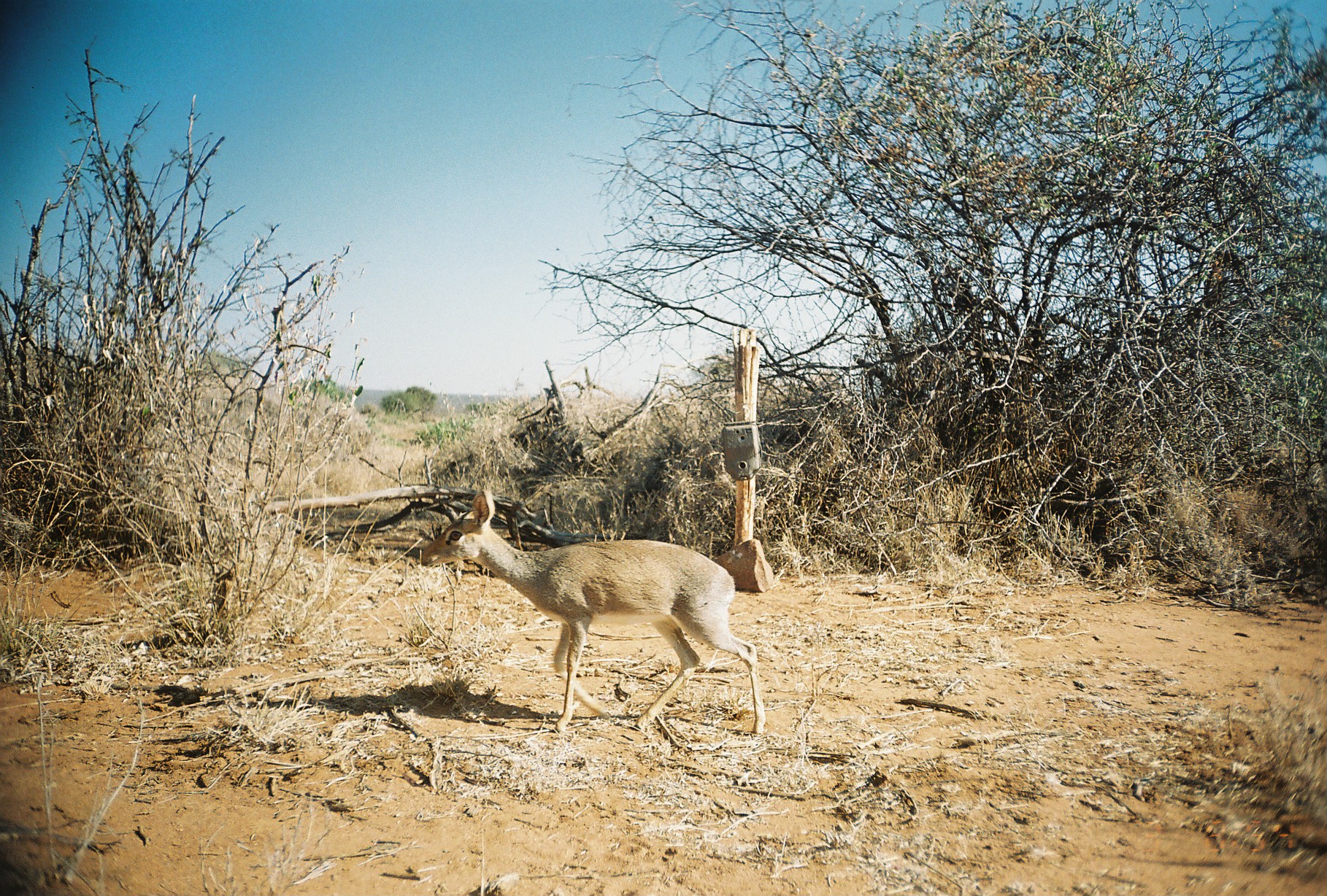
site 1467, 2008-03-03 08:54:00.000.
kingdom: Animalia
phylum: Chordata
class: Mammalia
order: Artiodactyla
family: Bovidae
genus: Madoqua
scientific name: Madoqua guentheri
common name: günther's dik-dik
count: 1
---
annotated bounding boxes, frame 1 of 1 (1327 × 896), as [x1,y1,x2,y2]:
madoqua guentheri: [417,488,766,736]